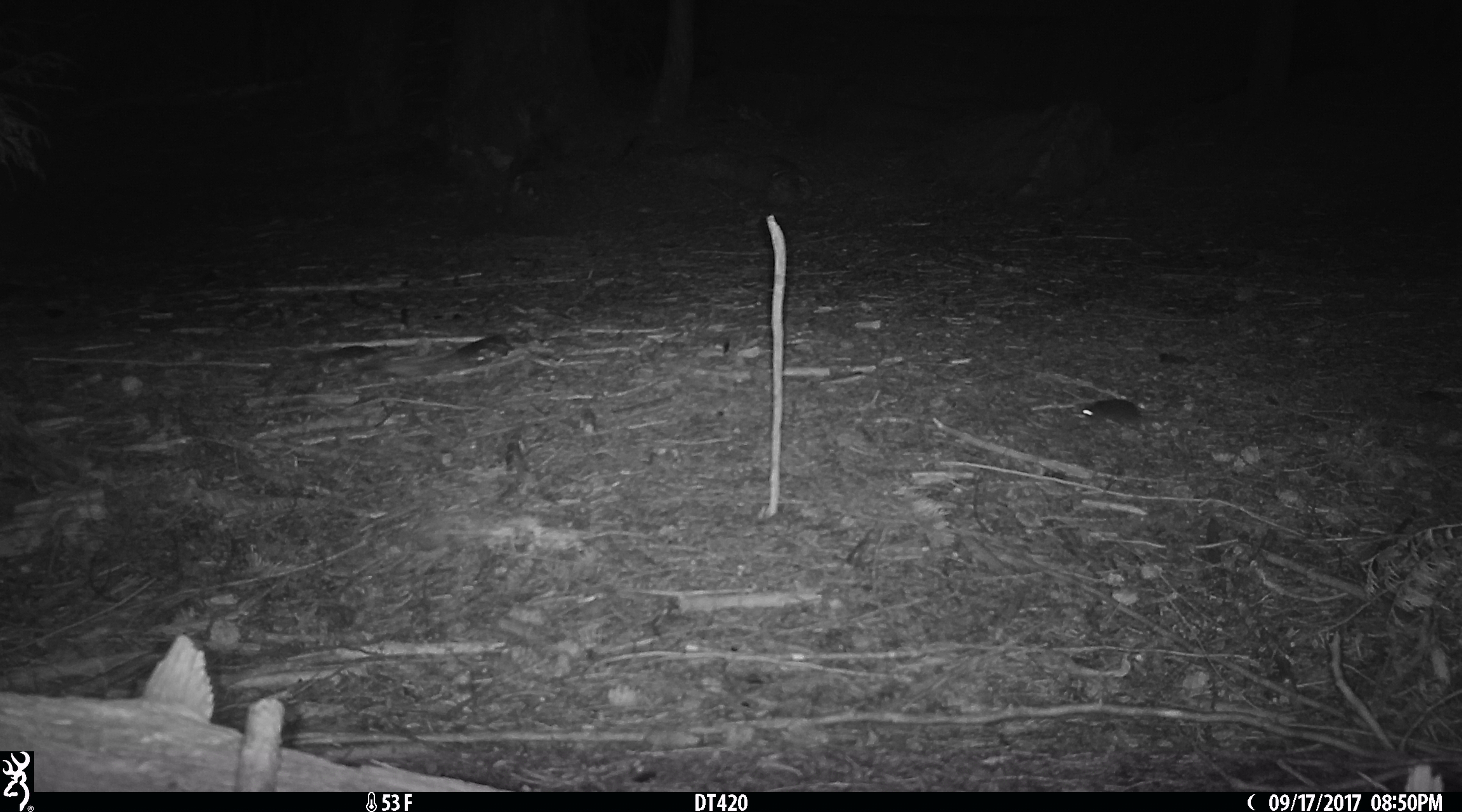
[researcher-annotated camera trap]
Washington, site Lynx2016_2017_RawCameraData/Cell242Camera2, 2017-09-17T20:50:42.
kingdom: Animalia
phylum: Chordata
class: Mammalia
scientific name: Mammalia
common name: small mammal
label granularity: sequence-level